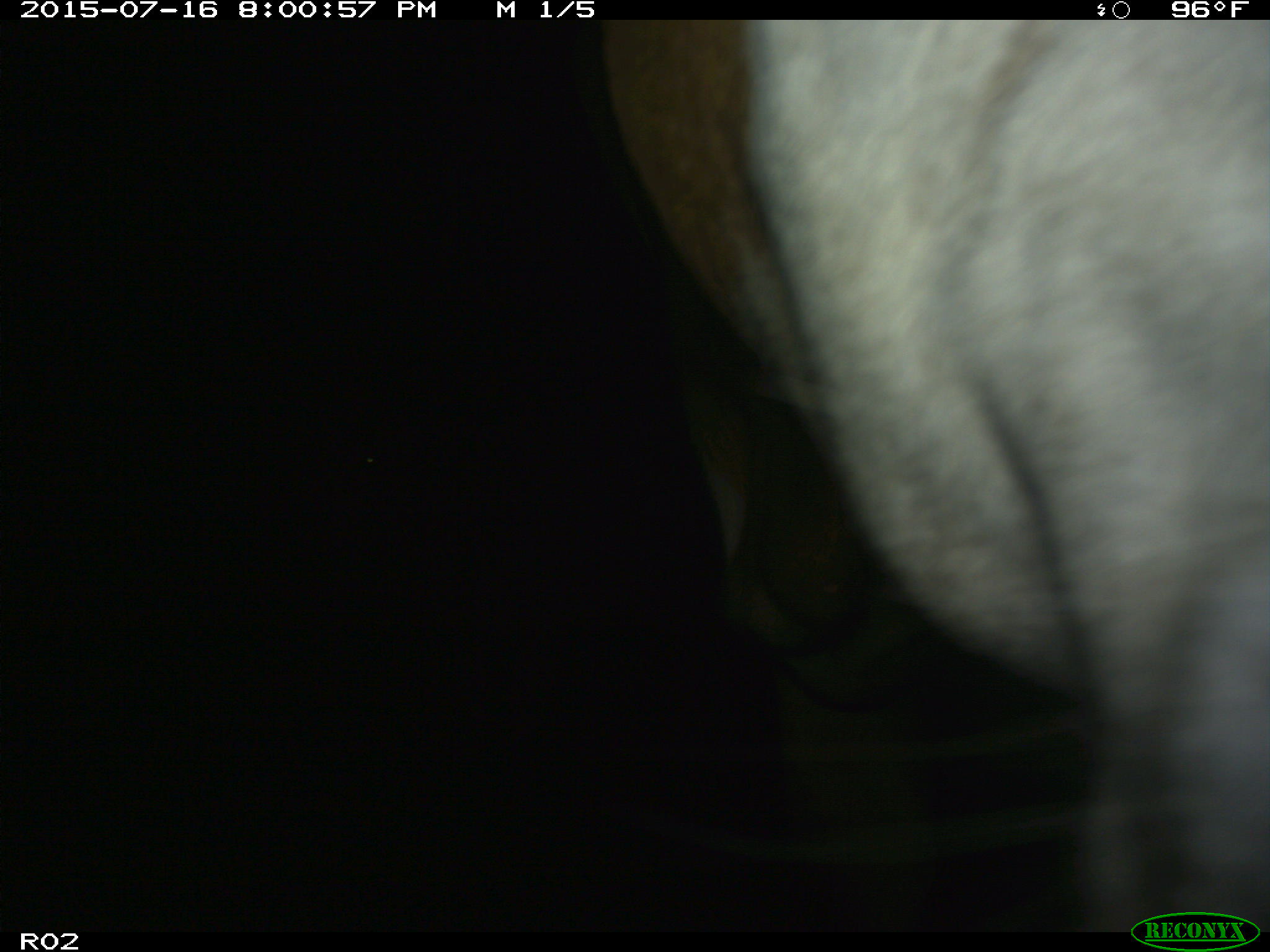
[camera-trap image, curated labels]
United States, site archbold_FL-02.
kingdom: Animalia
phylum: Chordata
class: Mammalia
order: Artiodactyla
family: Bovidae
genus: Bos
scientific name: Bos taurus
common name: domestic cow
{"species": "Bos taurus (domestic cow)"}